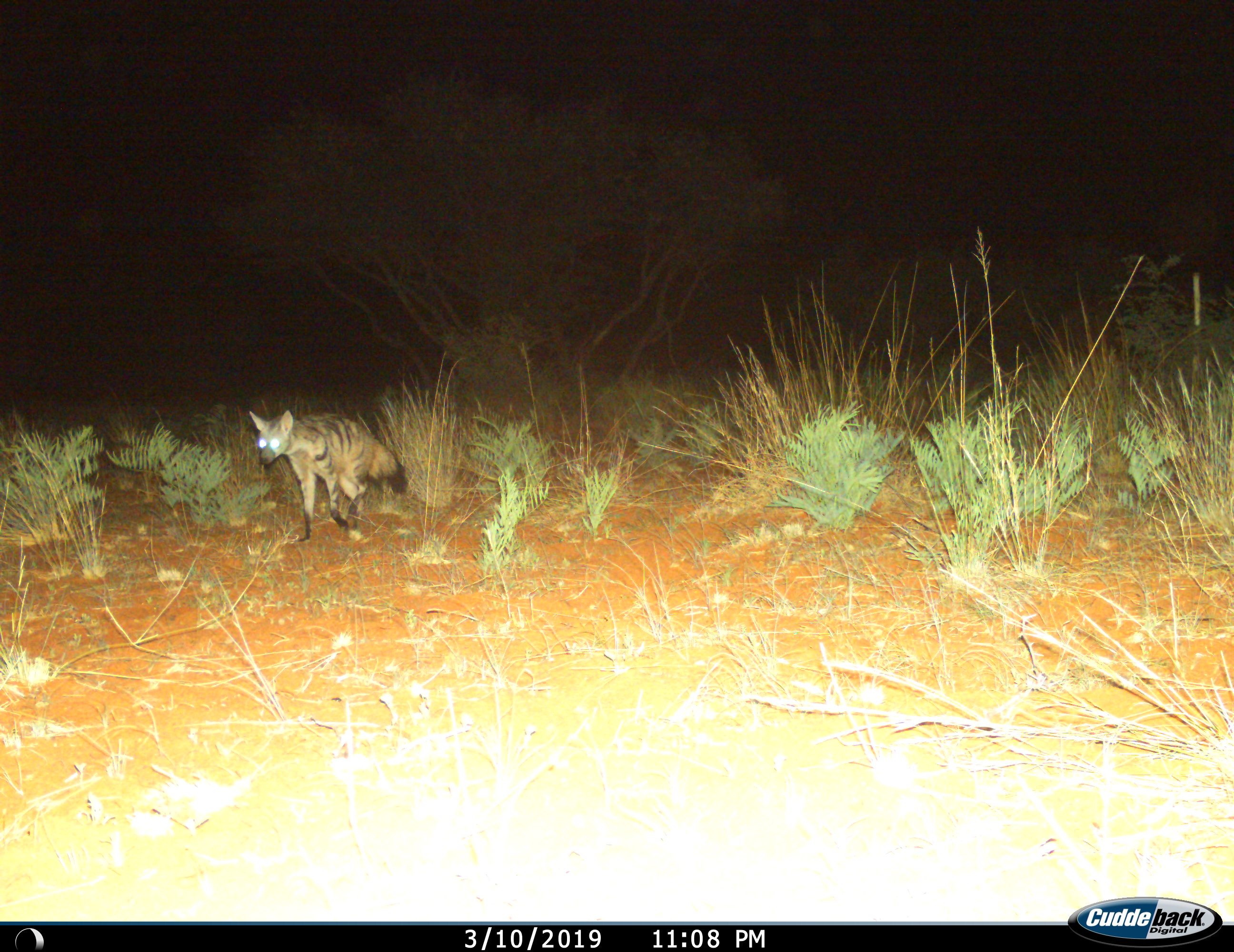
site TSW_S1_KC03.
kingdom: Animalia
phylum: Chordata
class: Mammalia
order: Carnivora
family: Hyaenidae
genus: Proteles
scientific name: Proteles cristatus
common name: aardwolf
Aardwolf (Proteles cristatus), count 1. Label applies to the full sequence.